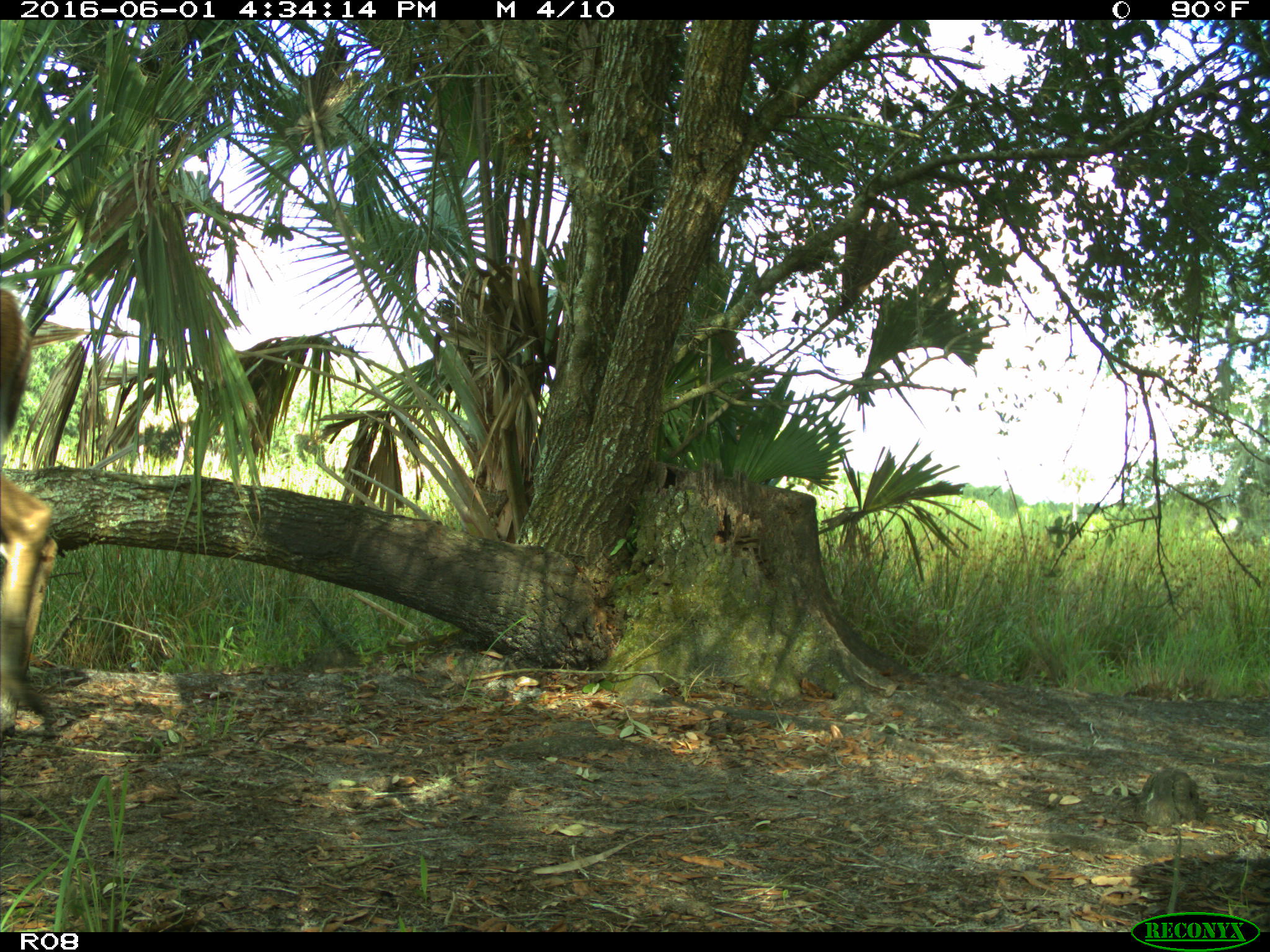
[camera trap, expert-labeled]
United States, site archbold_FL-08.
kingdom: Animalia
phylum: Chordata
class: Mammalia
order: Artiodactyla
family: Cervidae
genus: Odocoileus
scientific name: Odocoileus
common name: deer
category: unidentified deer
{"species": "unidentified deer (deer) (Odocoileus)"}